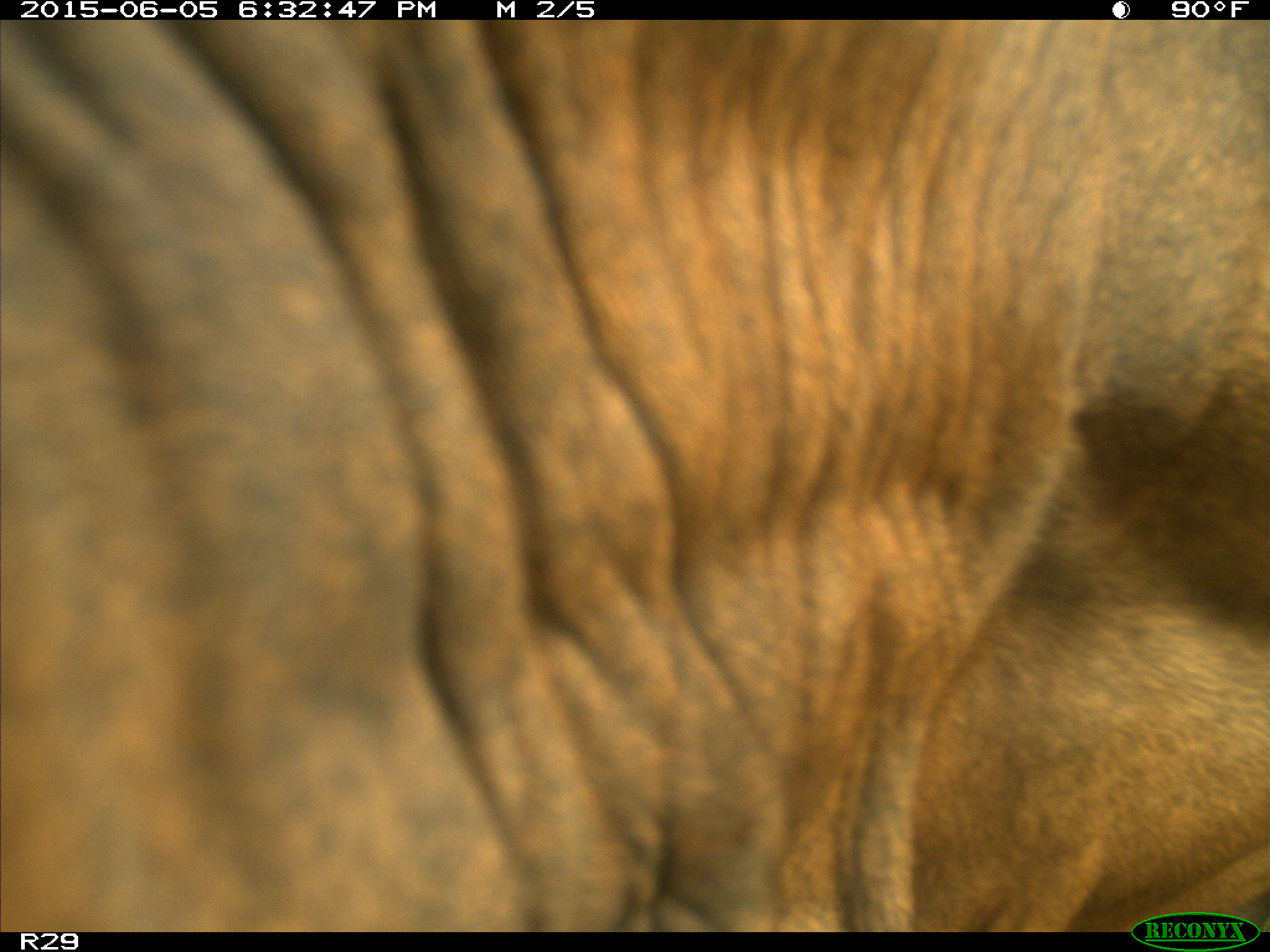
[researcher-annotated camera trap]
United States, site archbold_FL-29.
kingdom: Animalia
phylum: Chordata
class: Mammalia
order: Artiodactyla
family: Bovidae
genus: Bos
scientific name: Bos taurus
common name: domestic cow